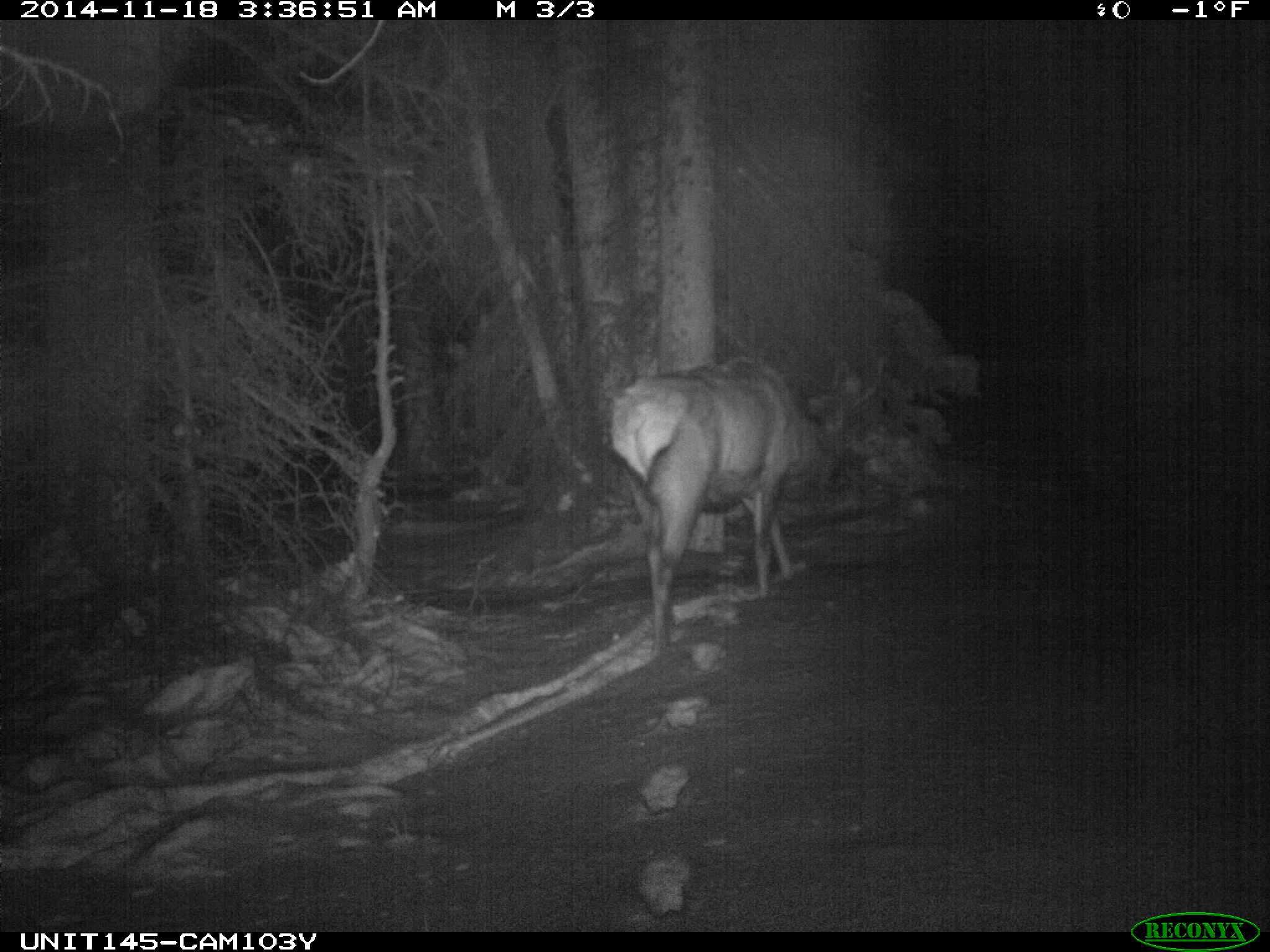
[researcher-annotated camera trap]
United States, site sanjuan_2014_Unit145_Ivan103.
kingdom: Animalia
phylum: Chordata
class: Mammalia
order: Artiodactyla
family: Cervidae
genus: Cervus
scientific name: Cervus elaphus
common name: red deer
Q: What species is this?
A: Cervus elaphus (red deer).